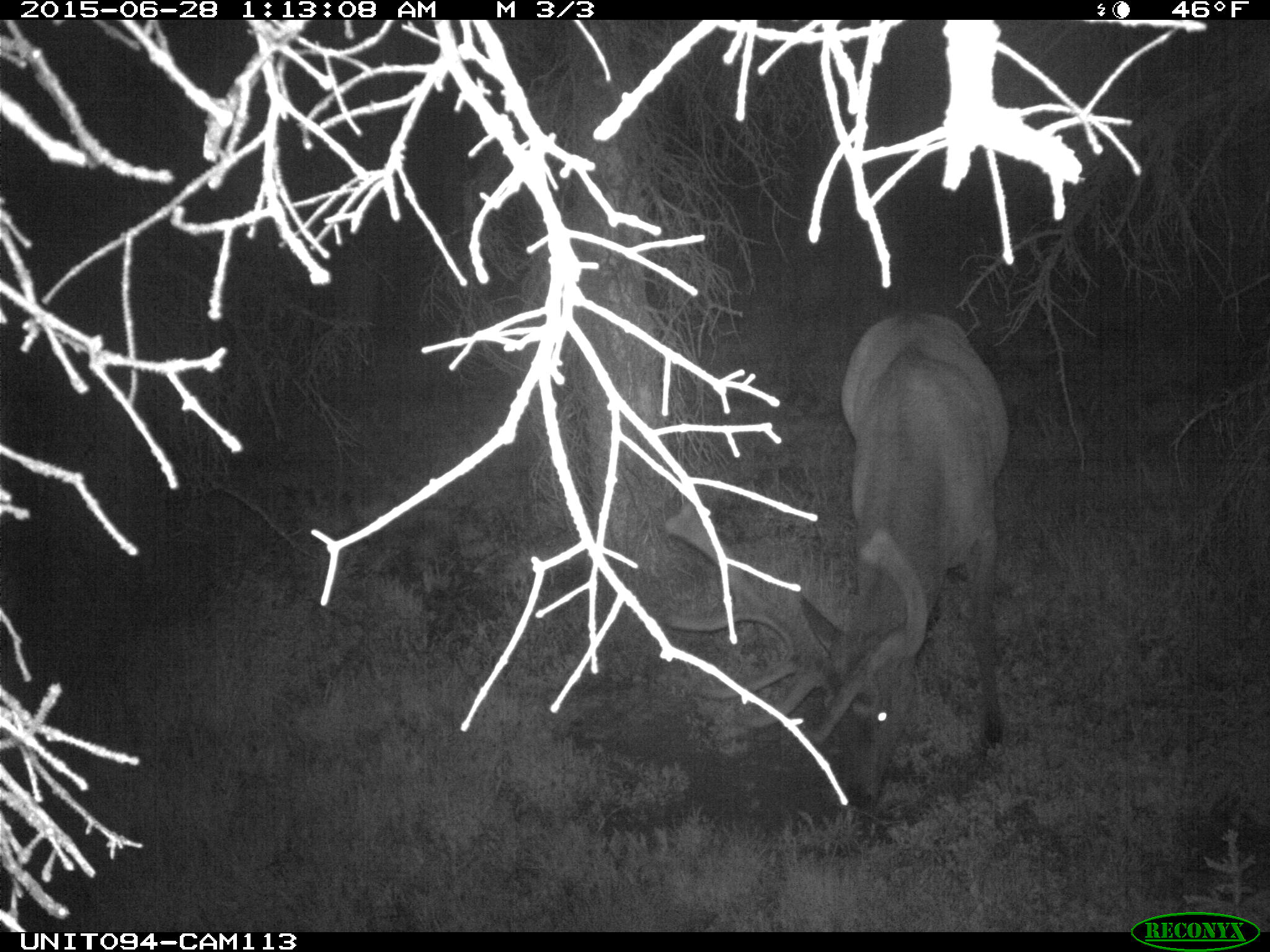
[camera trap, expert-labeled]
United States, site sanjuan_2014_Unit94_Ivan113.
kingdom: Animalia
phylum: Chordata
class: Mammalia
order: Artiodactyla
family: Cervidae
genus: Cervus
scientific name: Cervus elaphus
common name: red deer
Cervus elaphus (red deer).